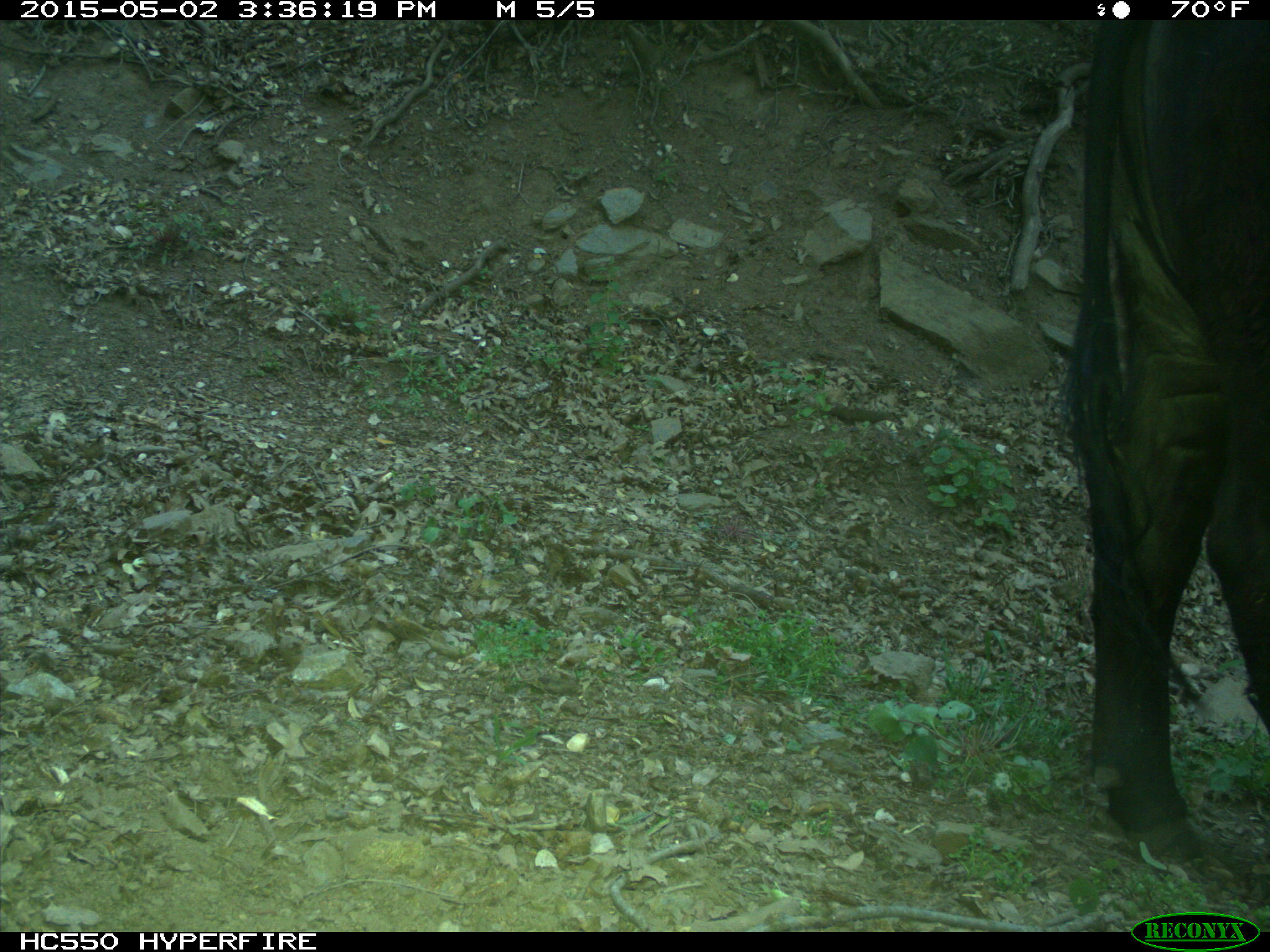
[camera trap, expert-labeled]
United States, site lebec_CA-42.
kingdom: Animalia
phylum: Chordata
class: Mammalia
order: Artiodactyla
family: Bovidae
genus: Bos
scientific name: Bos taurus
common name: domestic cow